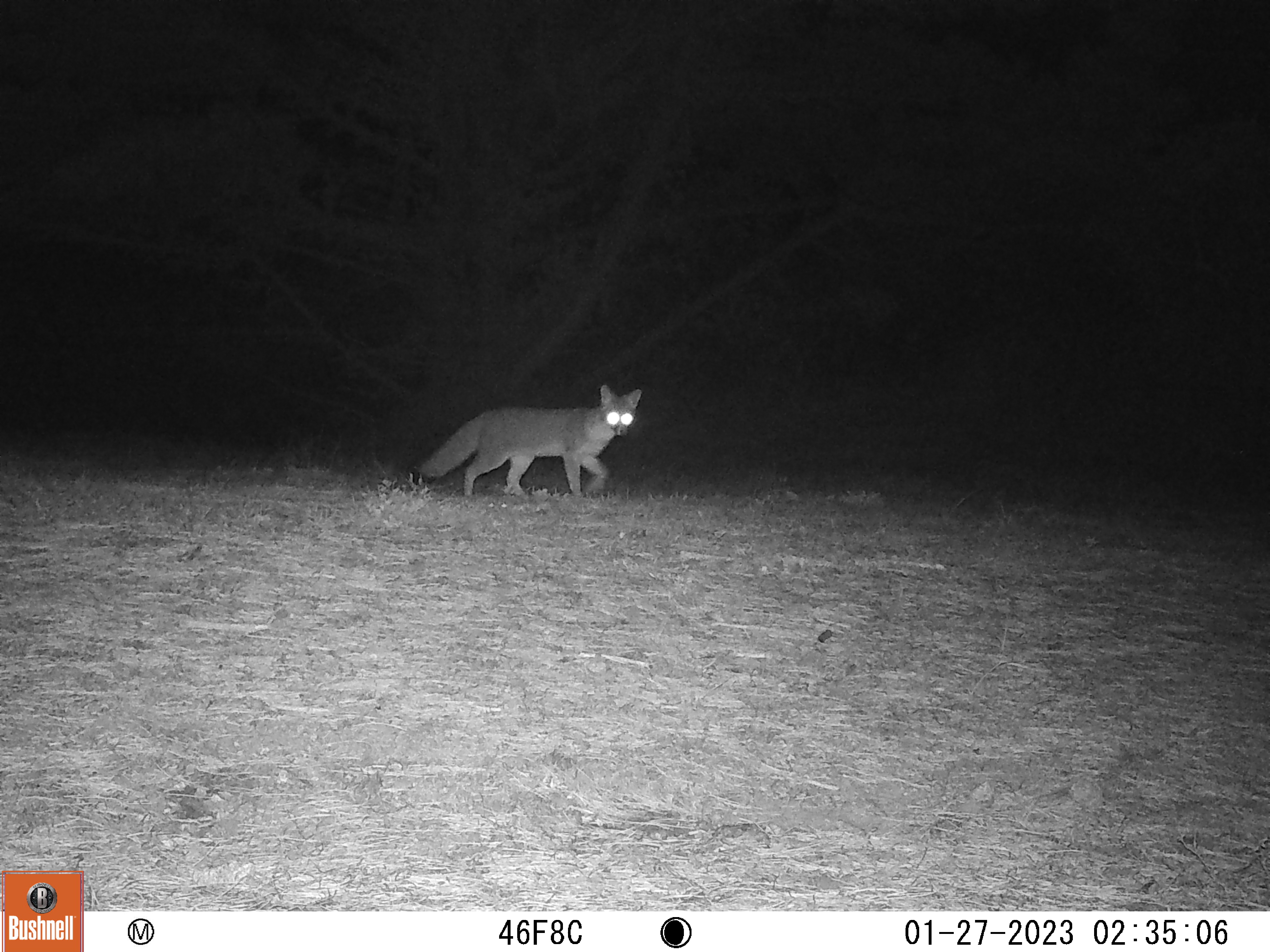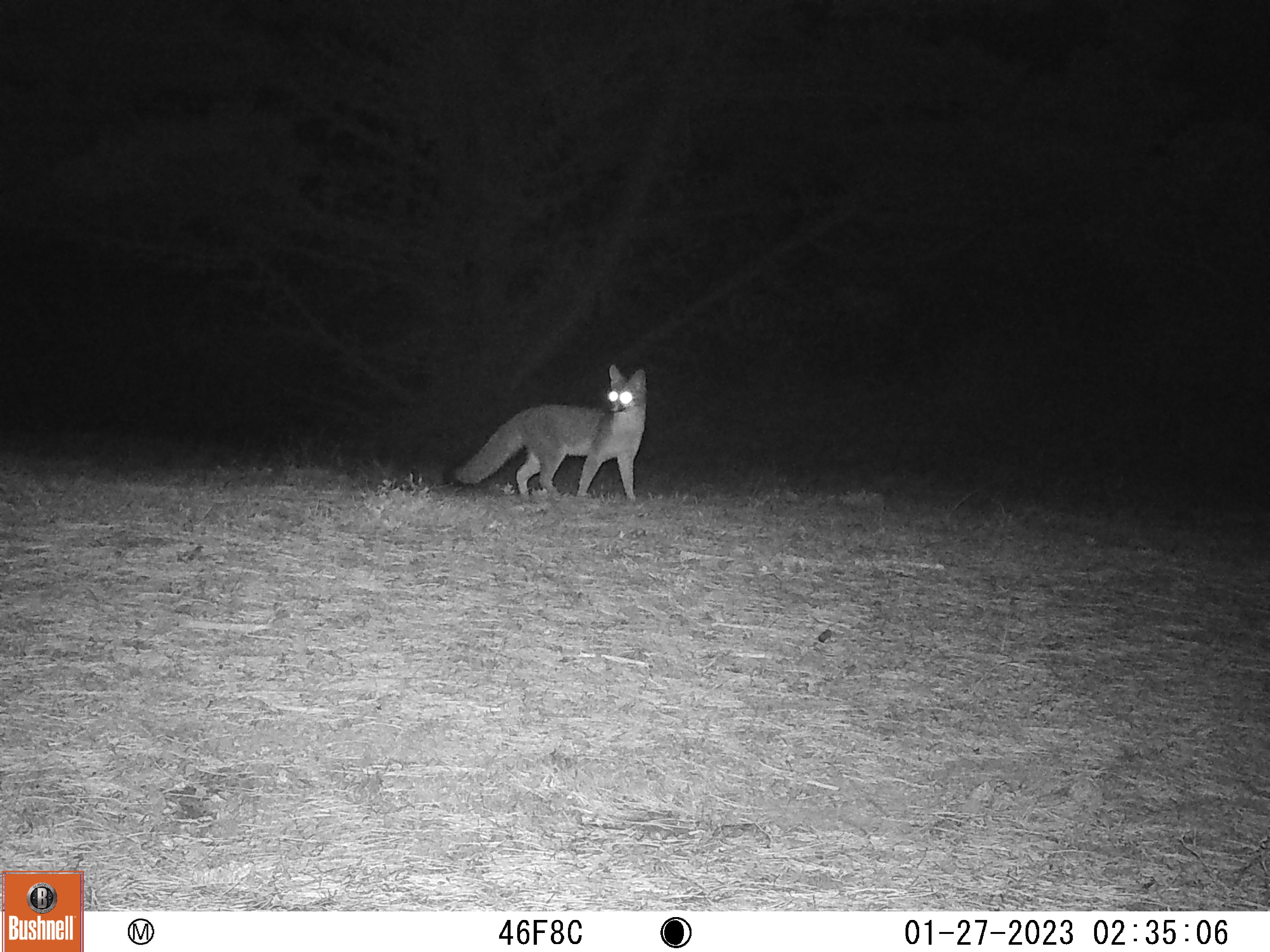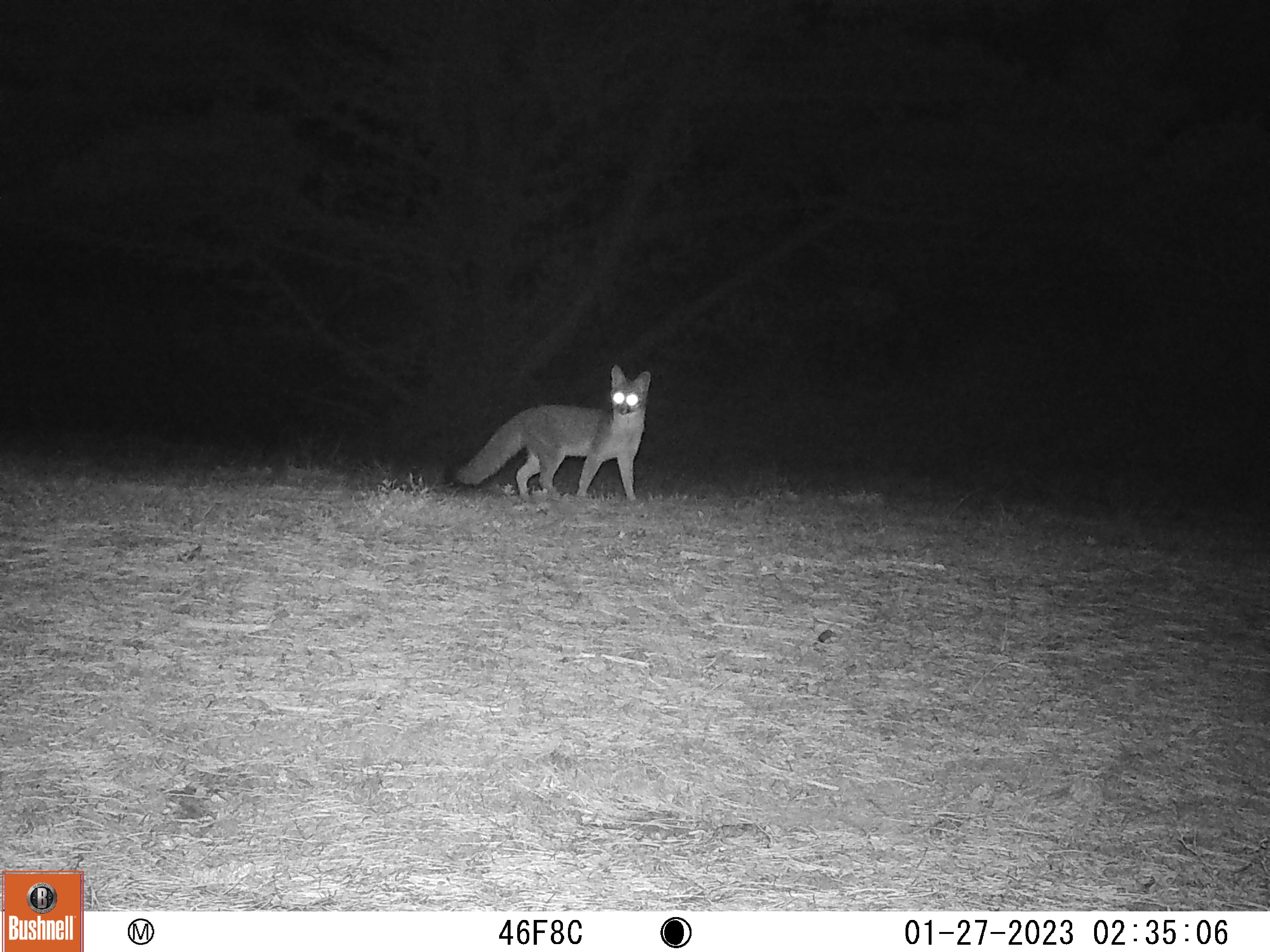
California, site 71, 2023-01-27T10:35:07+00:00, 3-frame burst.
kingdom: Animalia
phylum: Chordata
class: Mammalia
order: Carnivora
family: Canidae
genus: Urocyon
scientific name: Urocyon cinereoargenteus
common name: gray fox